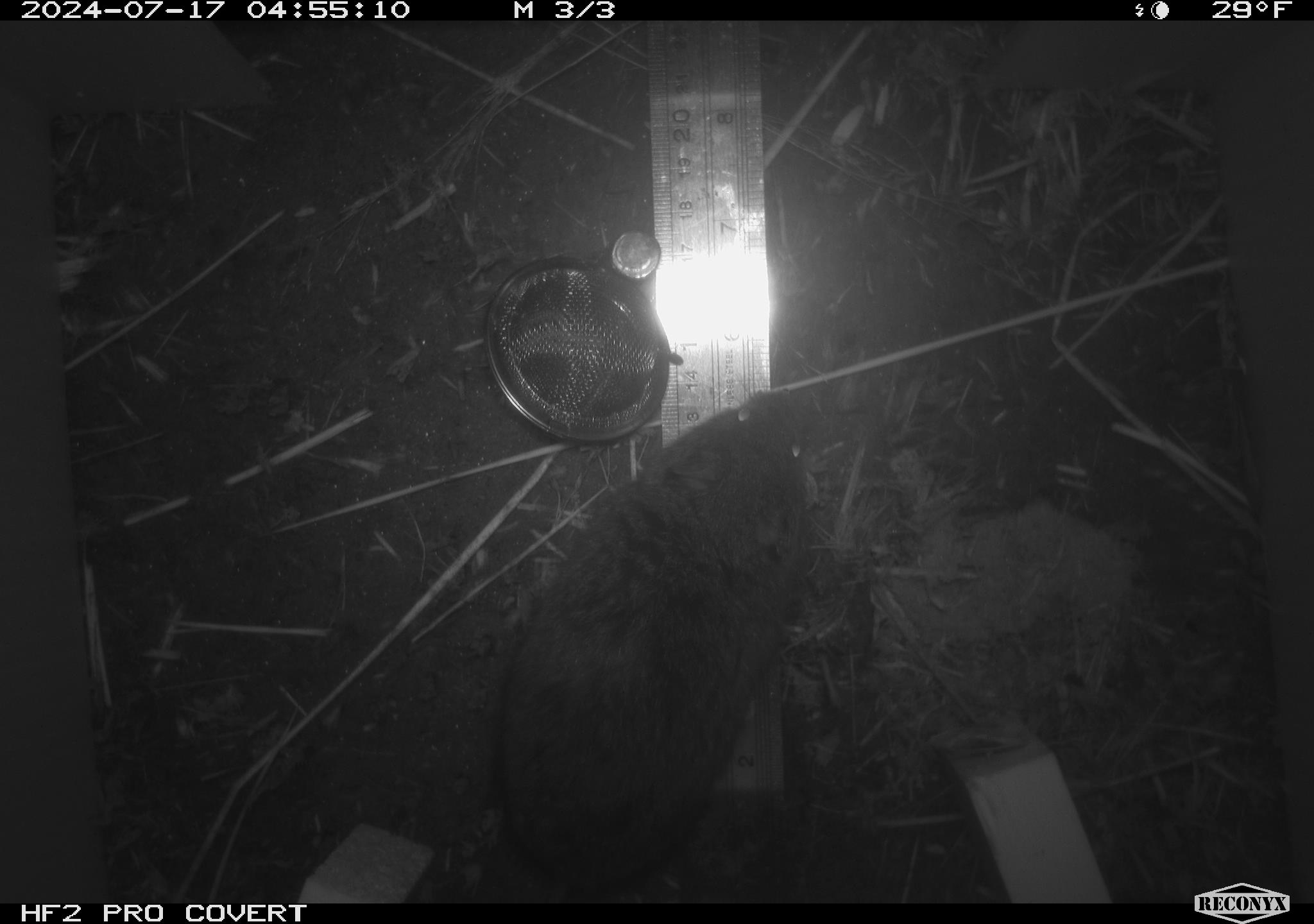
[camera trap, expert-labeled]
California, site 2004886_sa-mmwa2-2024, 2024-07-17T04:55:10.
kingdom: Animalia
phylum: Chordata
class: Mammalia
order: Rodentia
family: Cricetidae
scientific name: Arvicolinae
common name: voles, lemmings, and muskrats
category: arvicolinae subfamily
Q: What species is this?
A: Arvicolinae subfamily (voles, lemmings, and muskrats) (Arvicolinae).